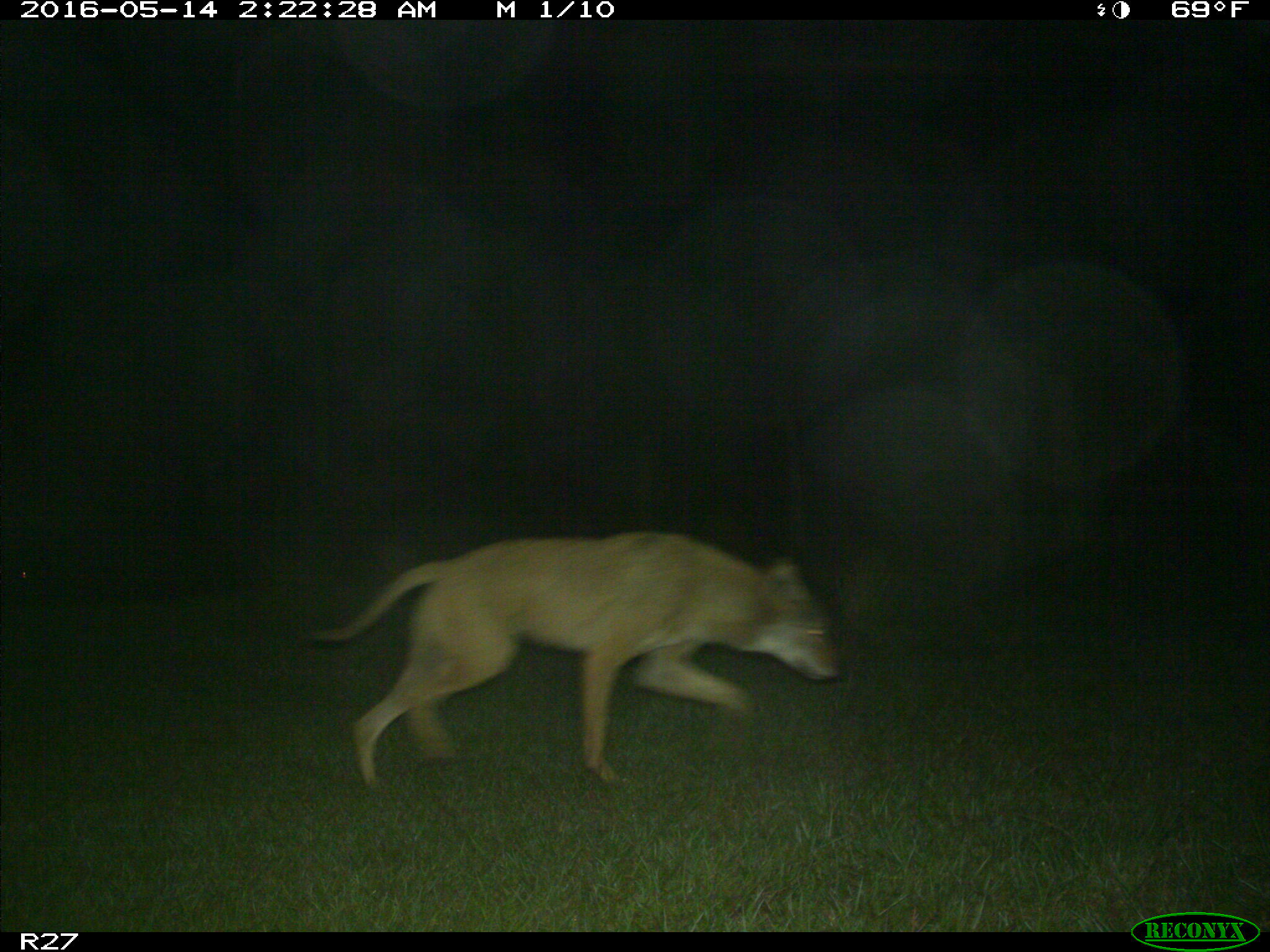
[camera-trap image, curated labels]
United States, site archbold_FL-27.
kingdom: Animalia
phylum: Chordata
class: Mammalia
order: Carnivora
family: Canidae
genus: Canis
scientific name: Canis latrans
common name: coyote